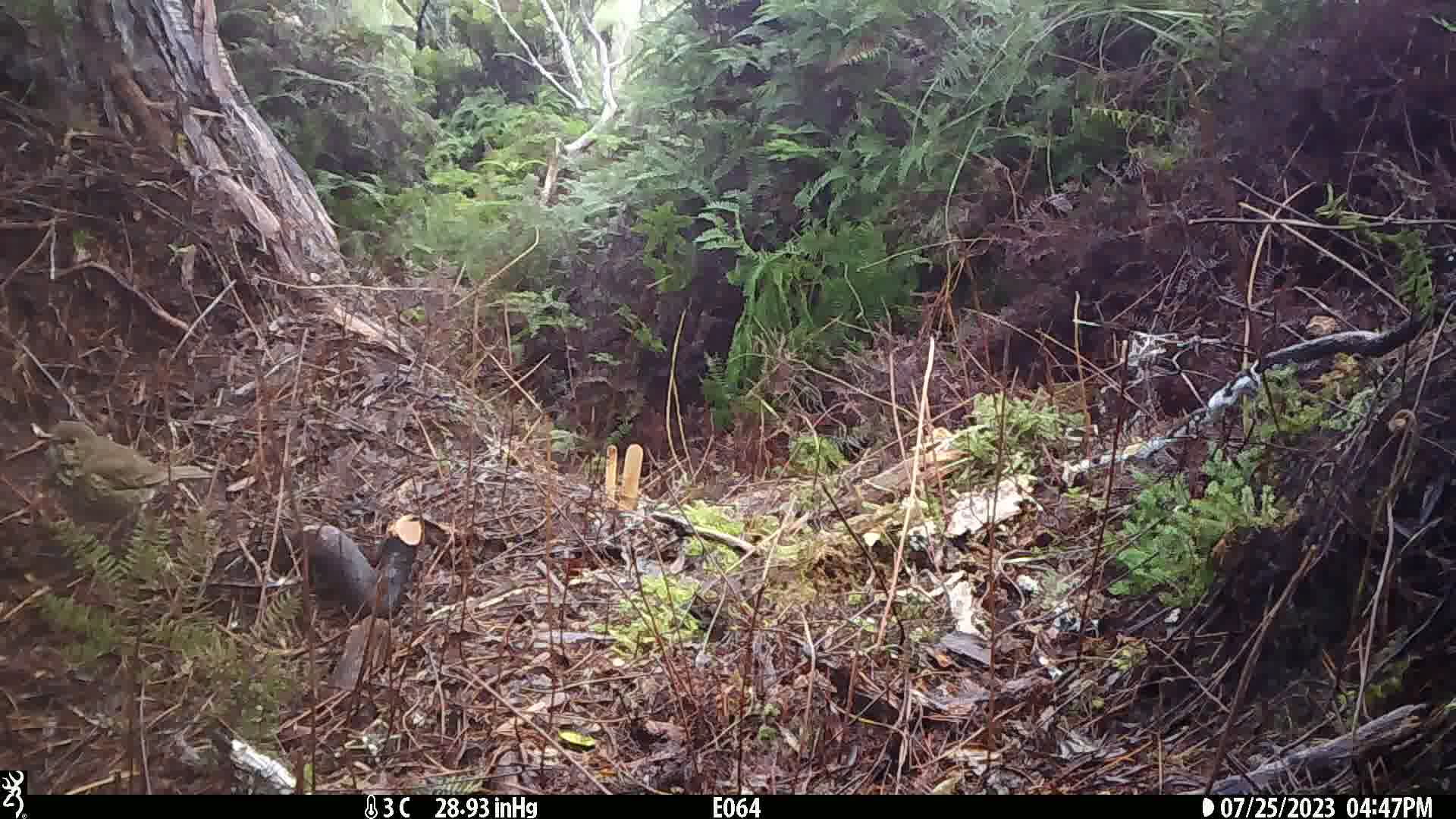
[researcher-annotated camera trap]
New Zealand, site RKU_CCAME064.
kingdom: Animalia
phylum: Chordata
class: Aves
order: Passeriformes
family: Turdidae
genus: Turdus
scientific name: Turdus philomelos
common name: song thrush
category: thrush